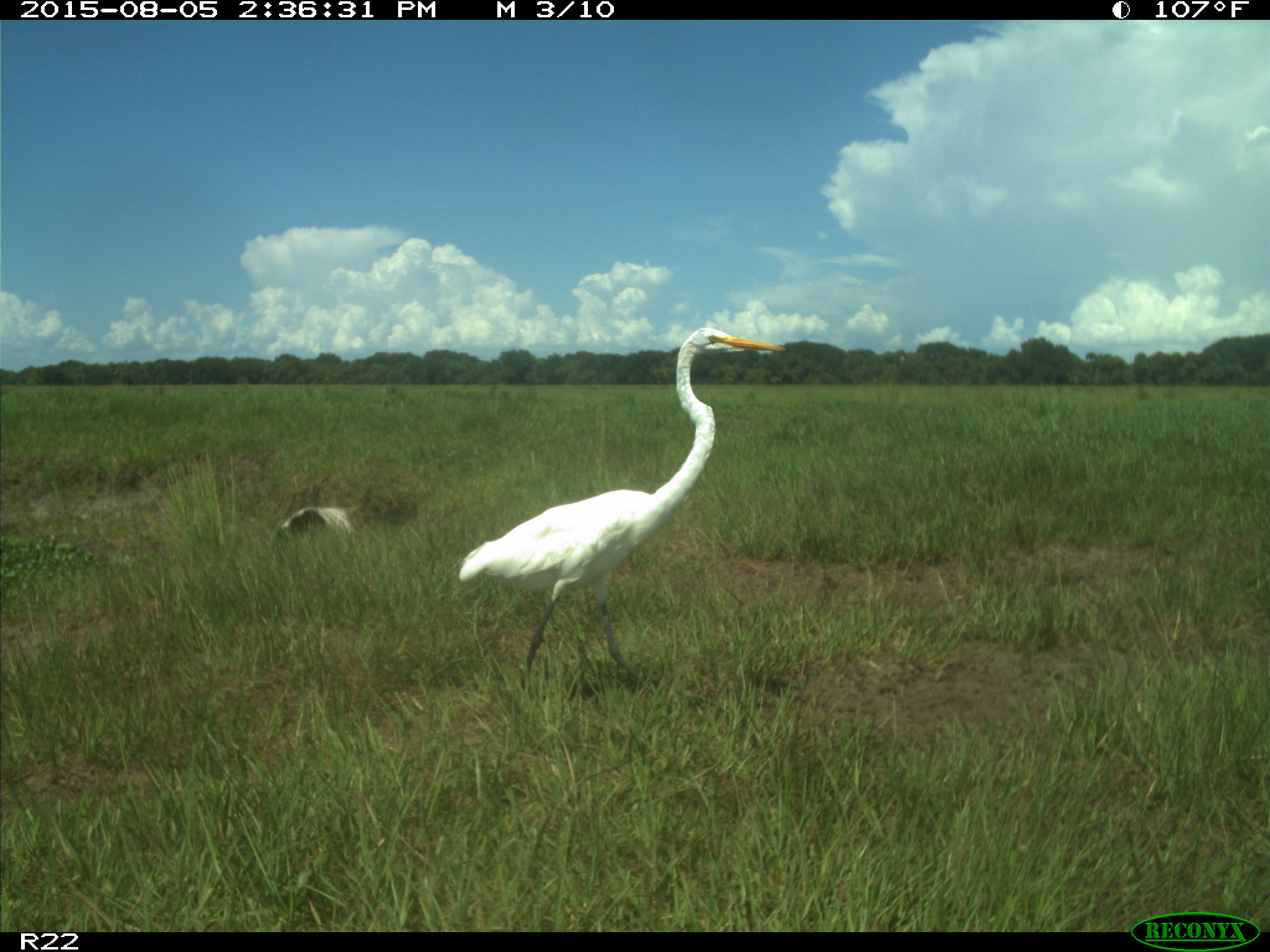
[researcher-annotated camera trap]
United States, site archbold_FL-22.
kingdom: Animalia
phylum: Chordata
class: Aves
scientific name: Aves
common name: birds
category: unidentified bird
Unidentified bird (birds) (Aves).